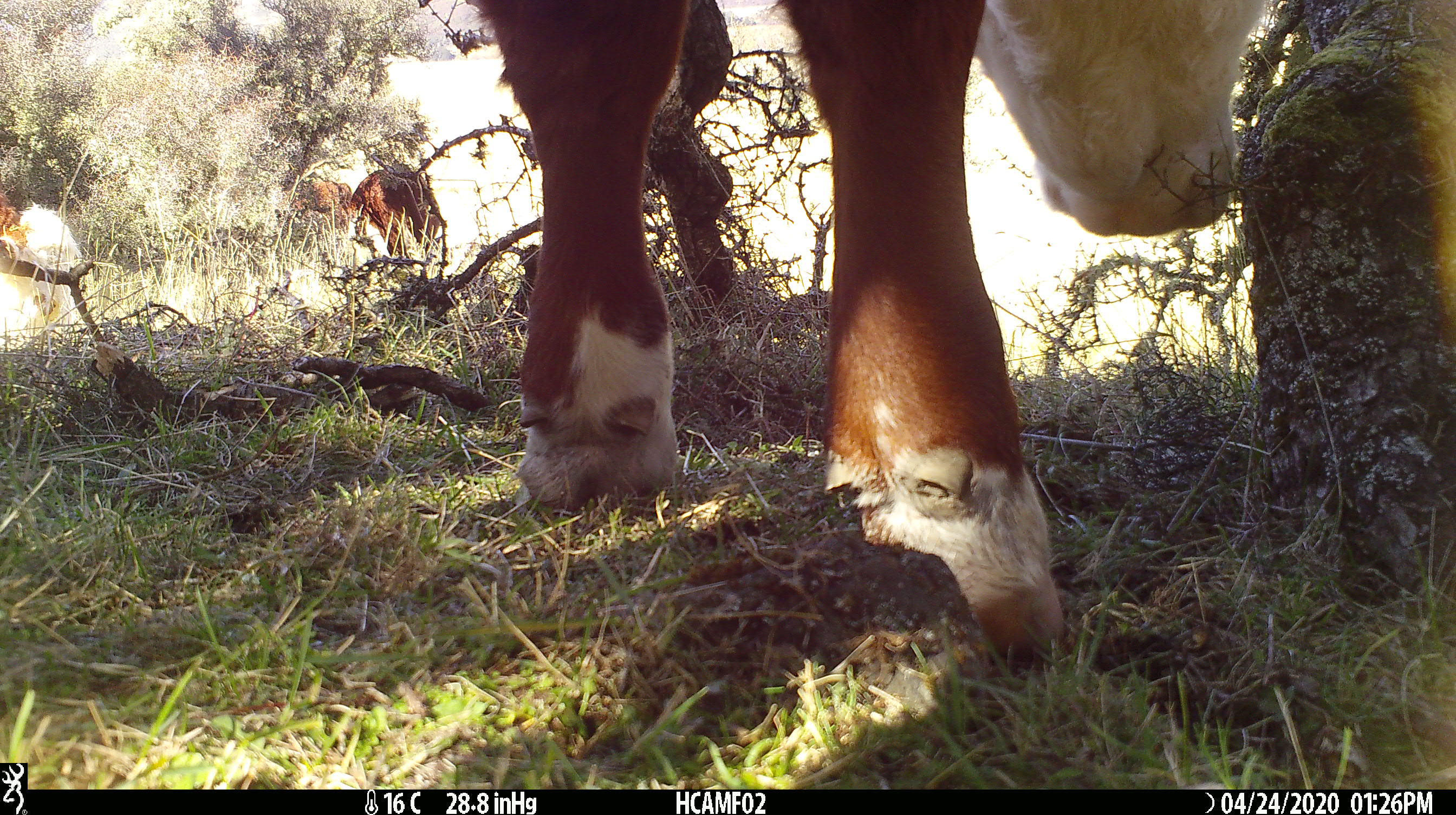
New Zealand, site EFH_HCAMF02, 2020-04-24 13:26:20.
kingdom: Animalia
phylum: Chordata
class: Mammalia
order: Artiodactyla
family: Bovidae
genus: Bos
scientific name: Bos taurus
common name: domestic cow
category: cow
Cow (domestic cow) (Bos taurus).